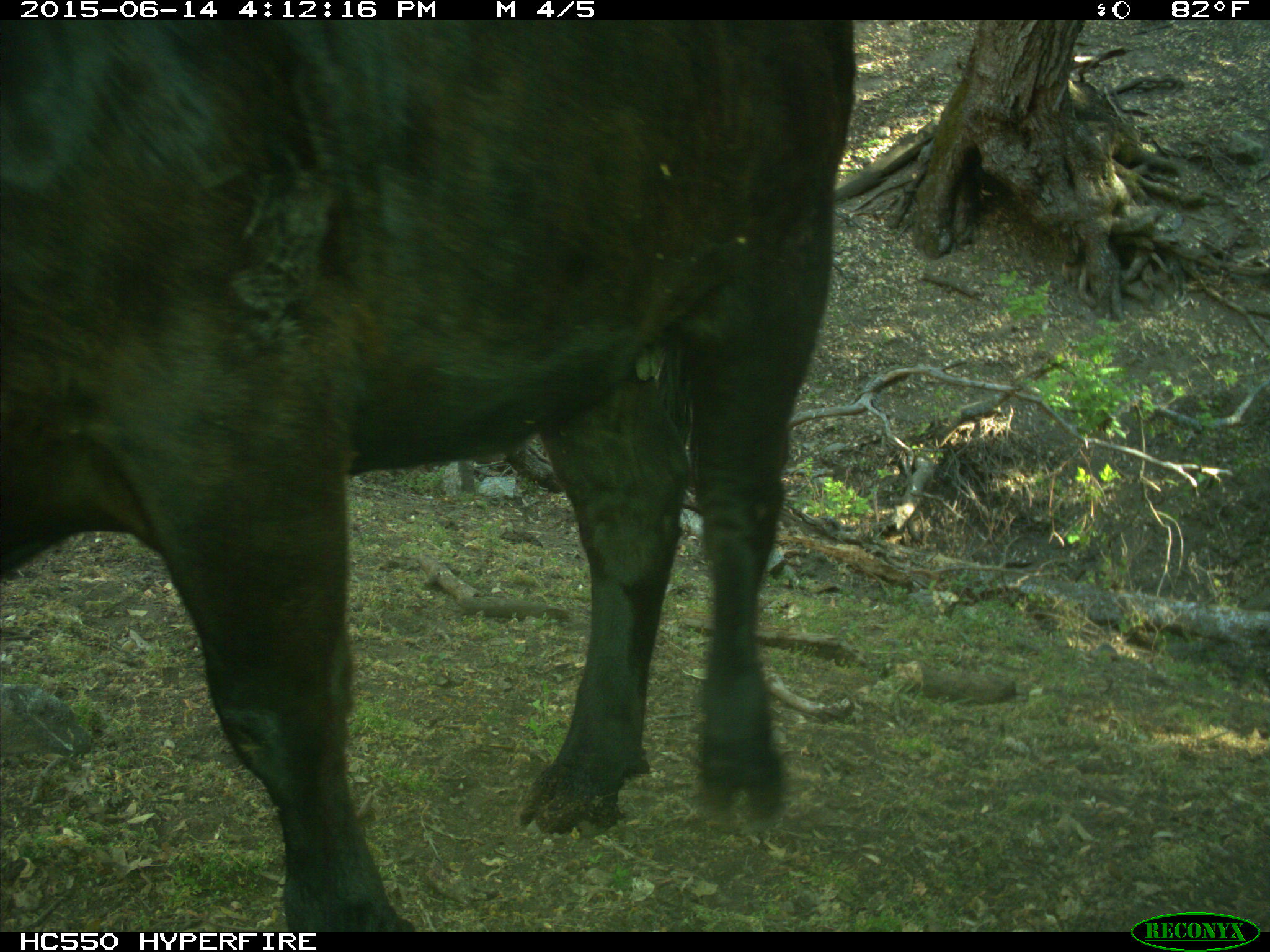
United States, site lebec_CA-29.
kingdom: Animalia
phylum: Chordata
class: Mammalia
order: Artiodactyla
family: Bovidae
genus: Bos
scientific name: Bos taurus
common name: domestic cow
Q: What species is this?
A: Bos taurus (domestic cow).